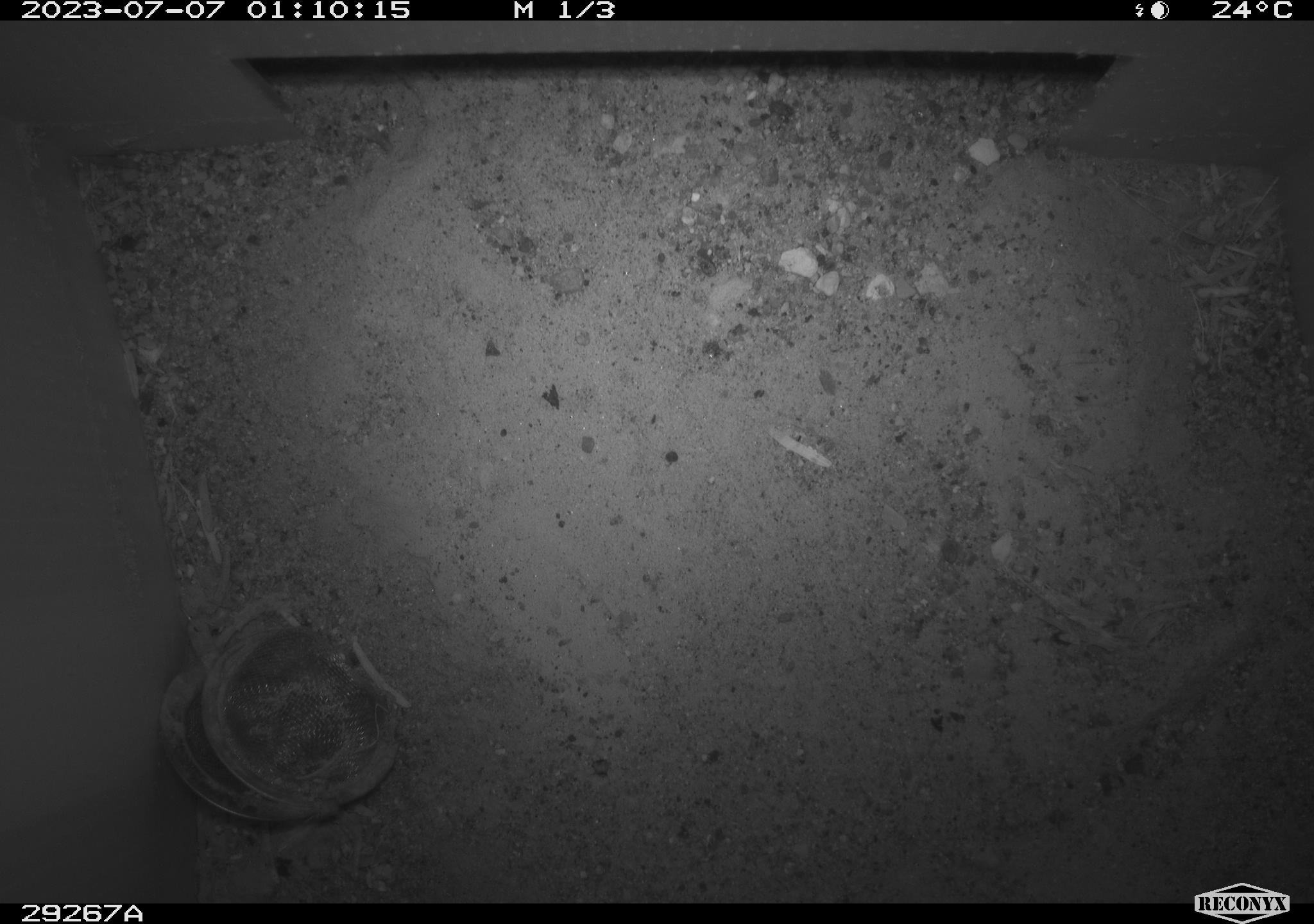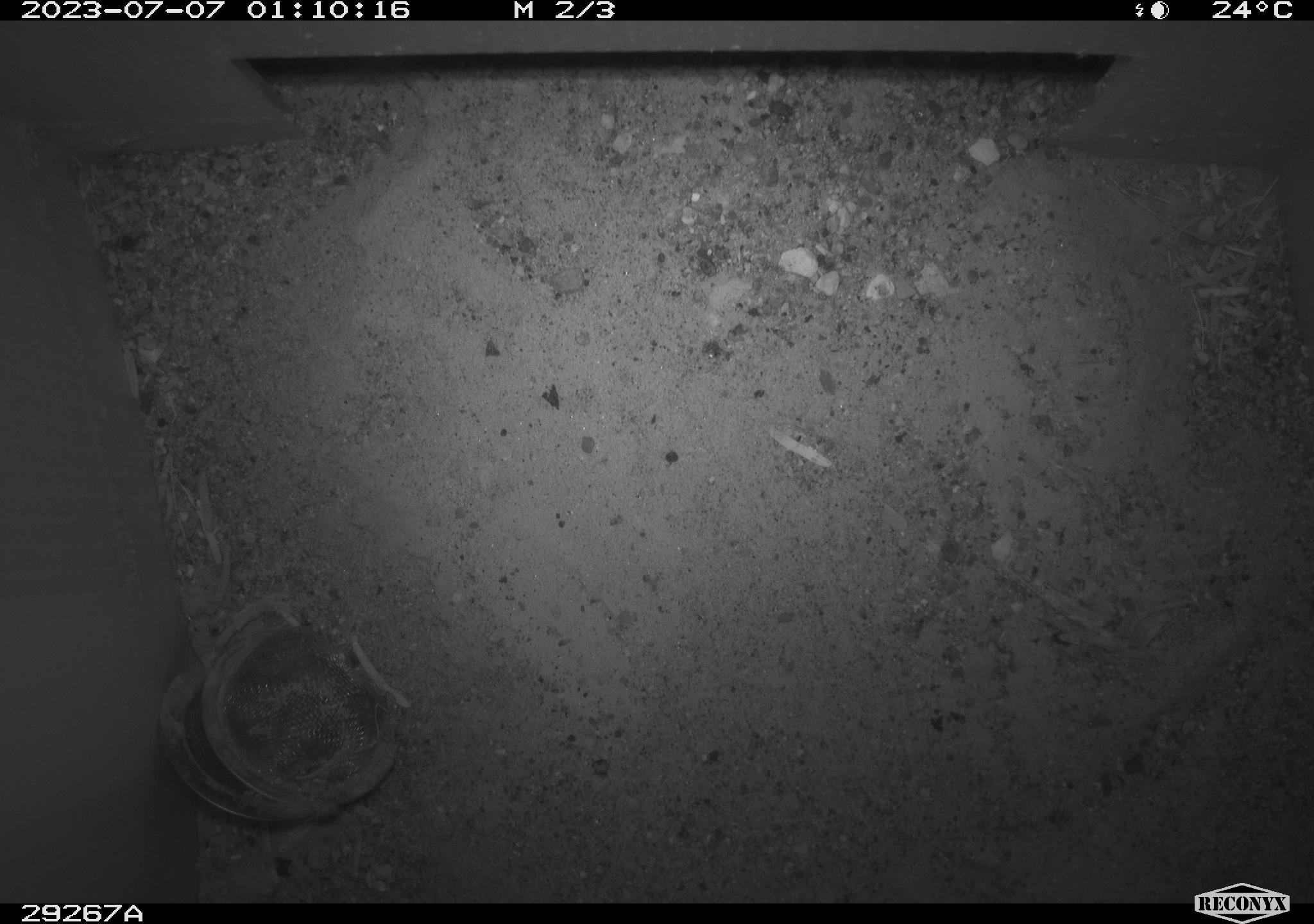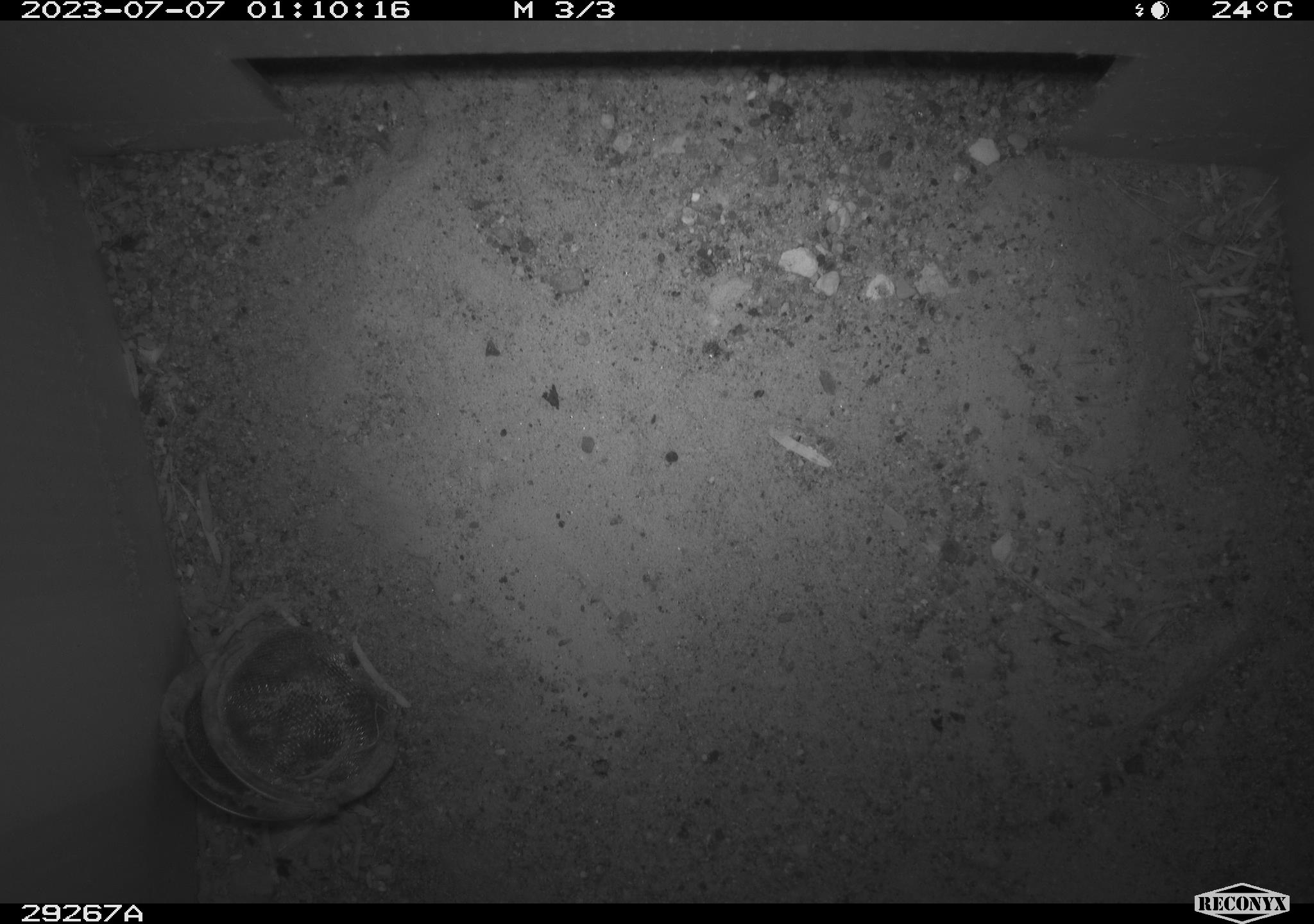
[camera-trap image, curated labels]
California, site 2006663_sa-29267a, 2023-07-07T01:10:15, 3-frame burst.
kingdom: Animalia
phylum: Chordata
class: Amphibia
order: Anura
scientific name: Anura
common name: frogs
Frogs (Anura).